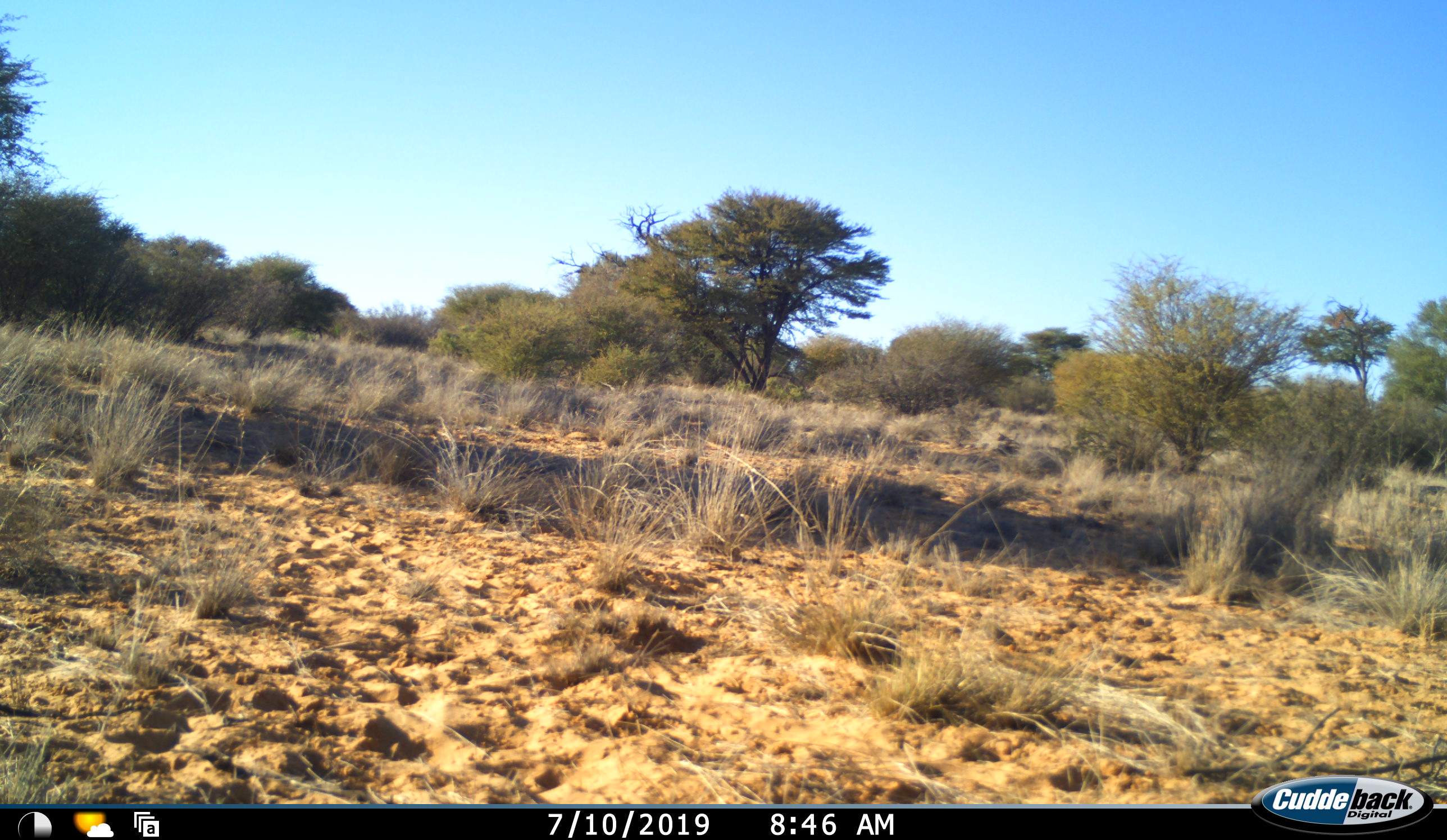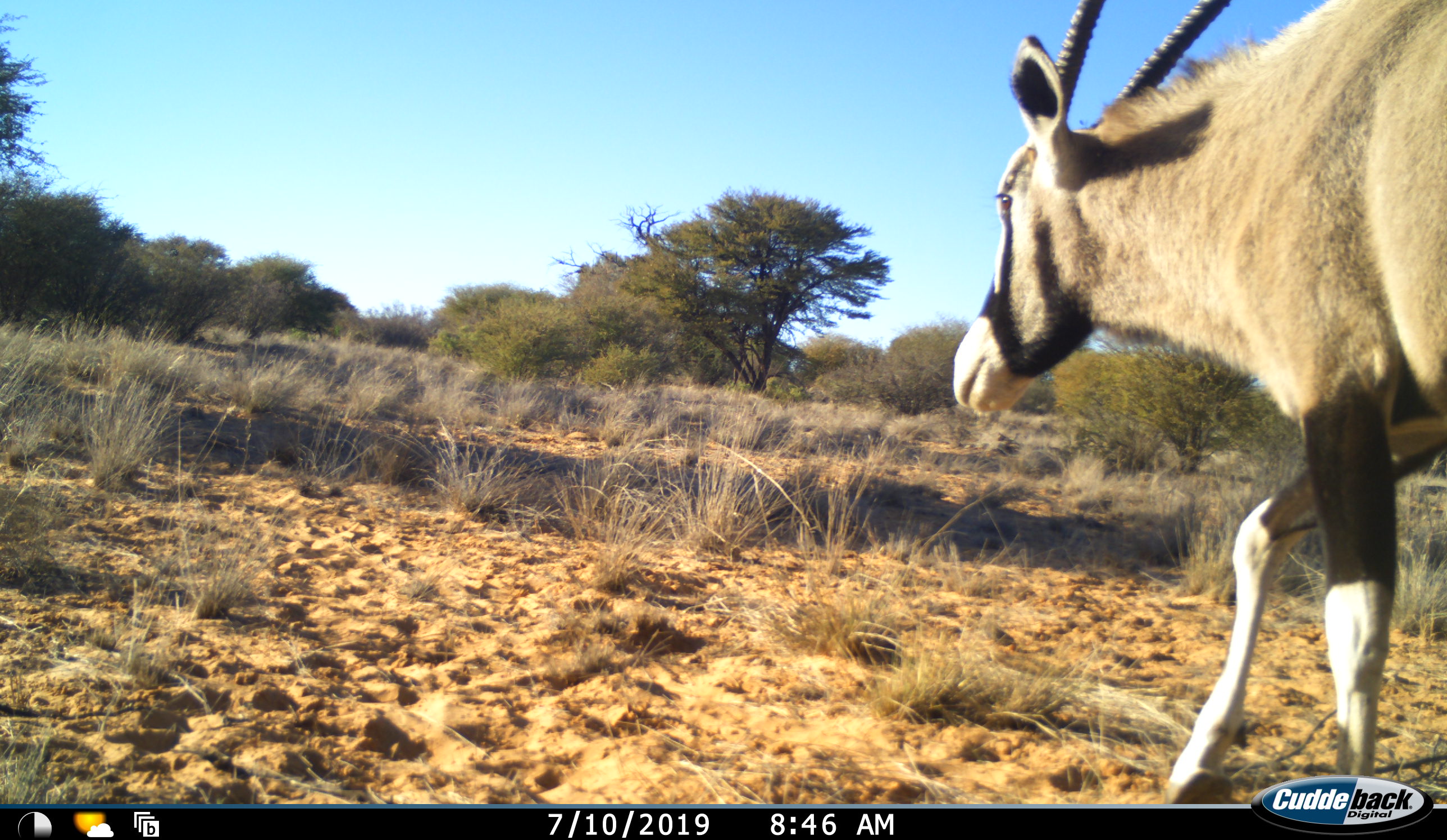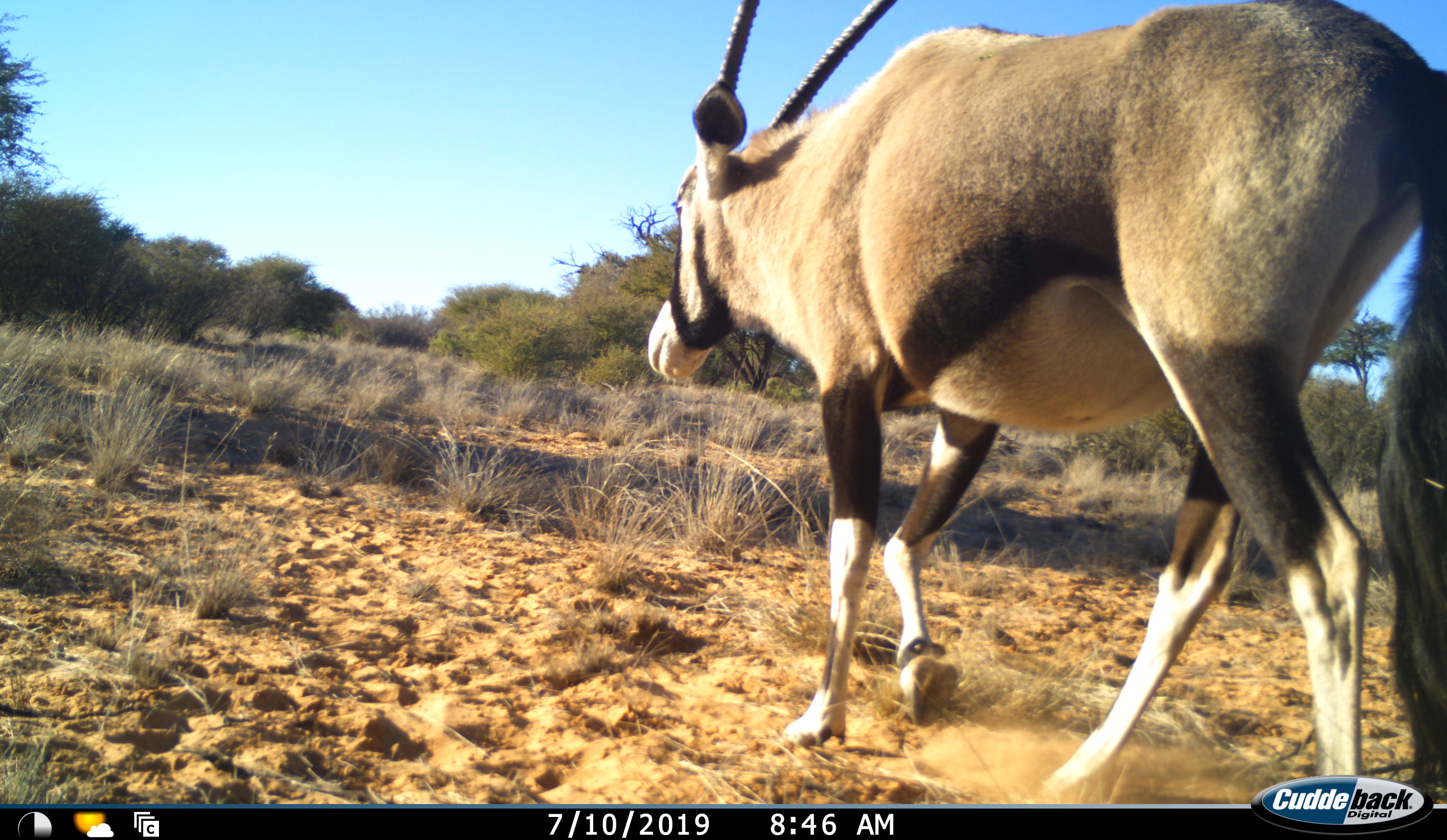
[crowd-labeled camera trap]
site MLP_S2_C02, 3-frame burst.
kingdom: Animalia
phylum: Chordata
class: Mammalia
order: Artiodactyla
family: Bovidae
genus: Oryx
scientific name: Oryx gazella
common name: gemsbok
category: oryx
Oryx (gemsbok) (Oryx gazella), count 1. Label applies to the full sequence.